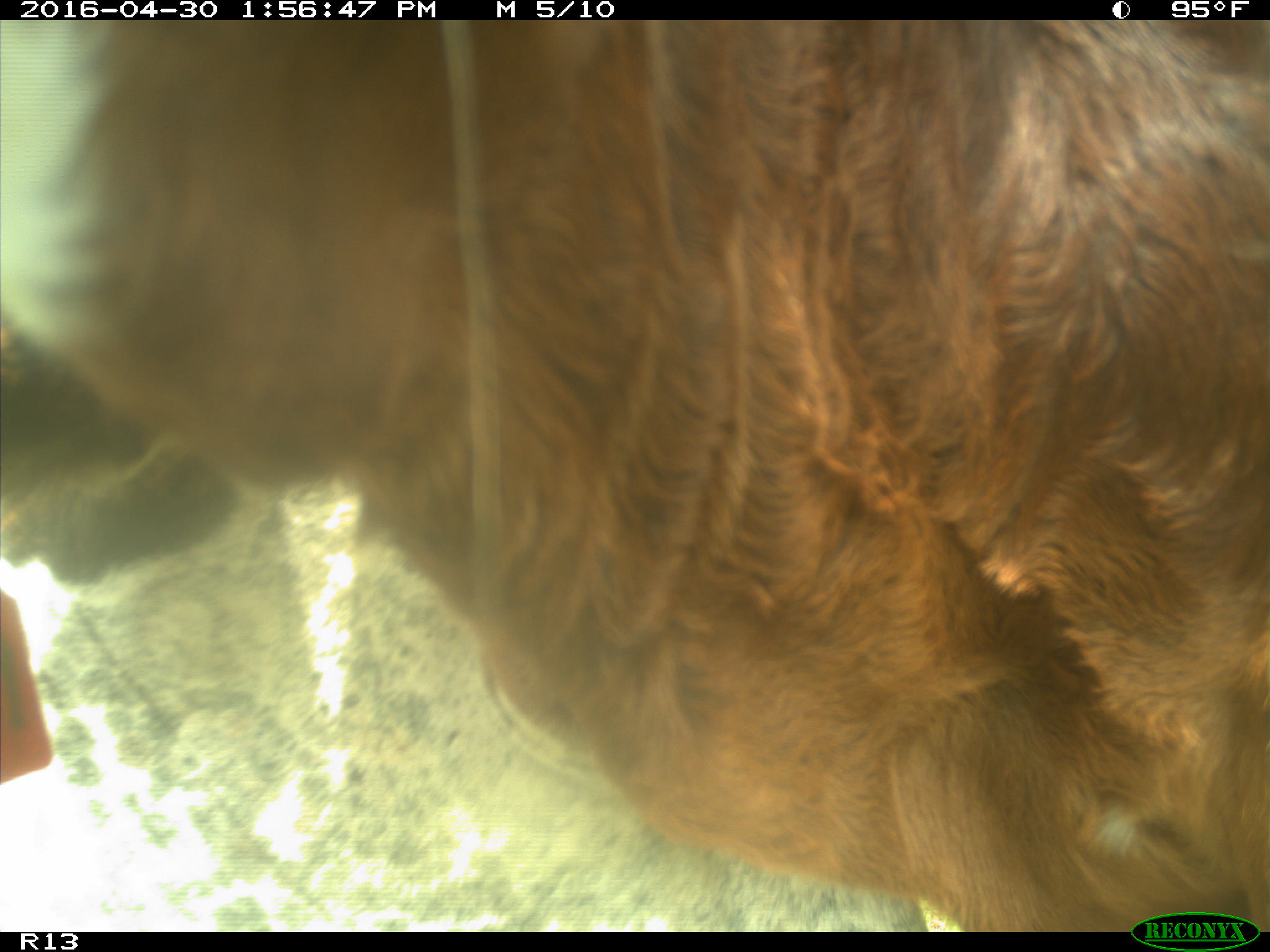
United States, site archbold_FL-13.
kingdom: Animalia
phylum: Chordata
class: Mammalia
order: Artiodactyla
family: Bovidae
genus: Bos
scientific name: Bos taurus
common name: domestic cow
Bos taurus (domestic cow).